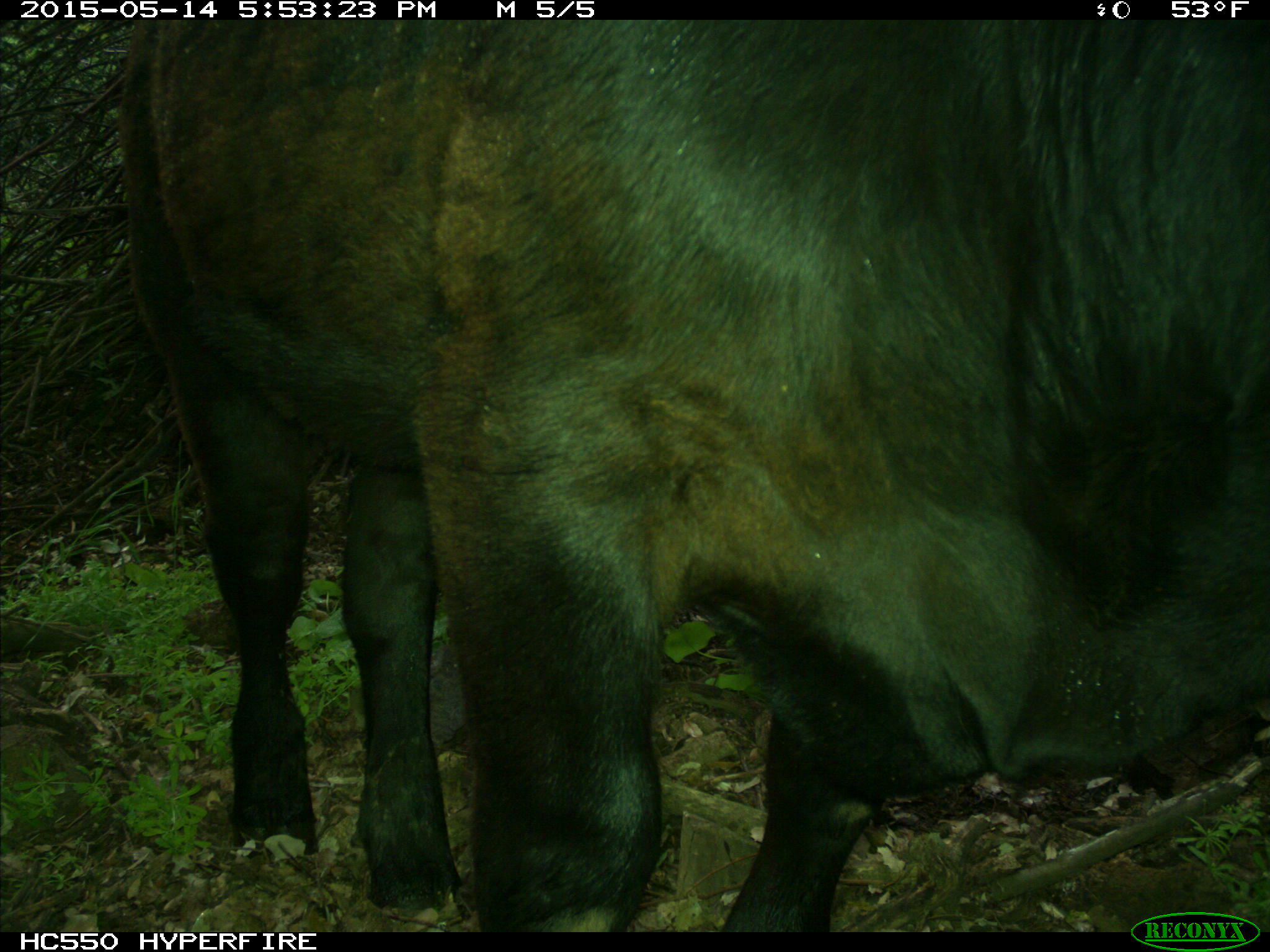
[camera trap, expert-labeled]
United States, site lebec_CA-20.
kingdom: Animalia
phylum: Chordata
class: Mammalia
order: Artiodactyla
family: Bovidae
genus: Bos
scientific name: Bos taurus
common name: domestic cow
Bos taurus (domestic cow).